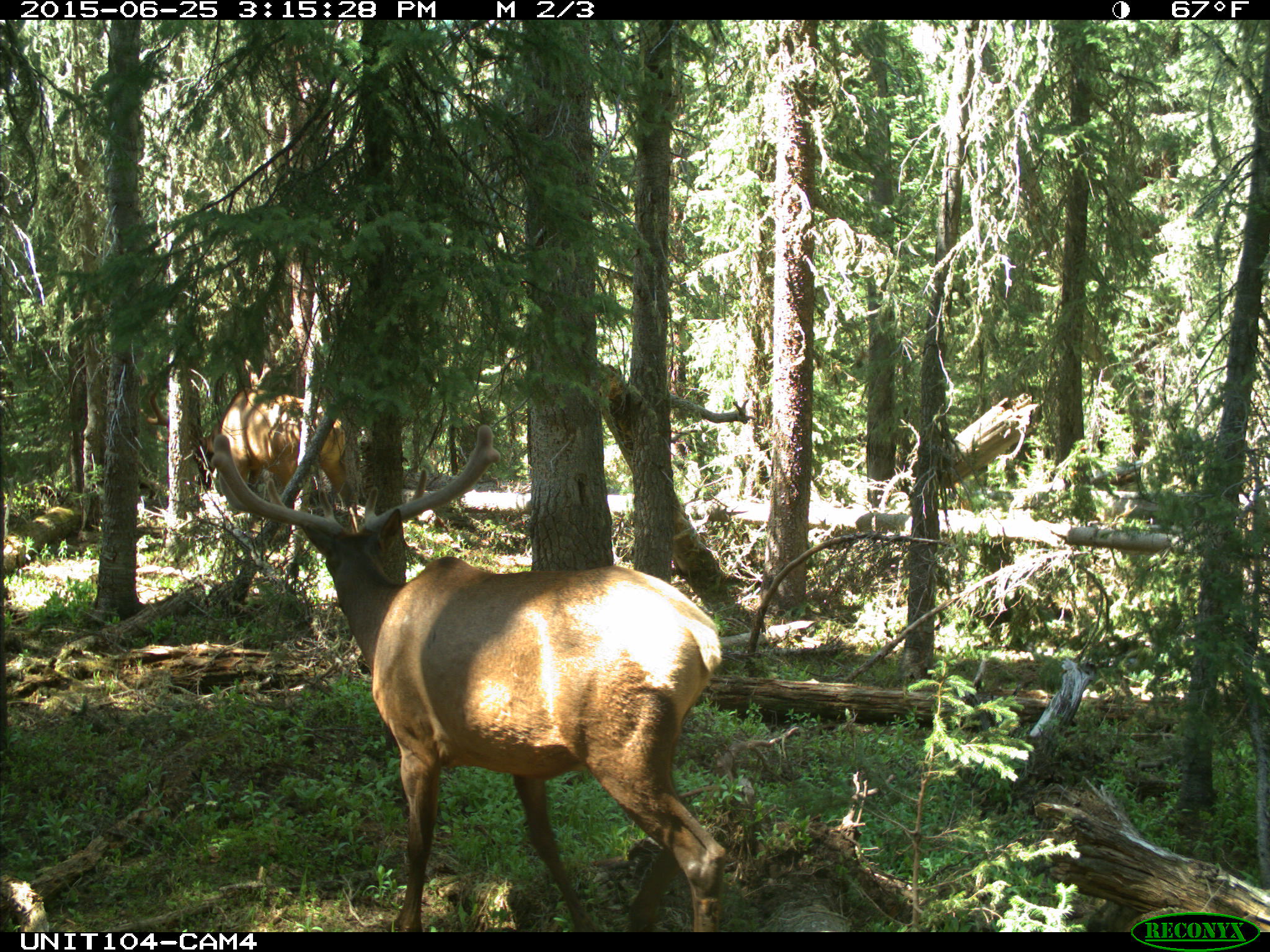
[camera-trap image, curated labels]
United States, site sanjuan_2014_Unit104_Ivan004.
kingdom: Animalia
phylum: Chordata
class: Mammalia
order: Artiodactyla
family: Cervidae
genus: Cervus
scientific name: Cervus elaphus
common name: red deer